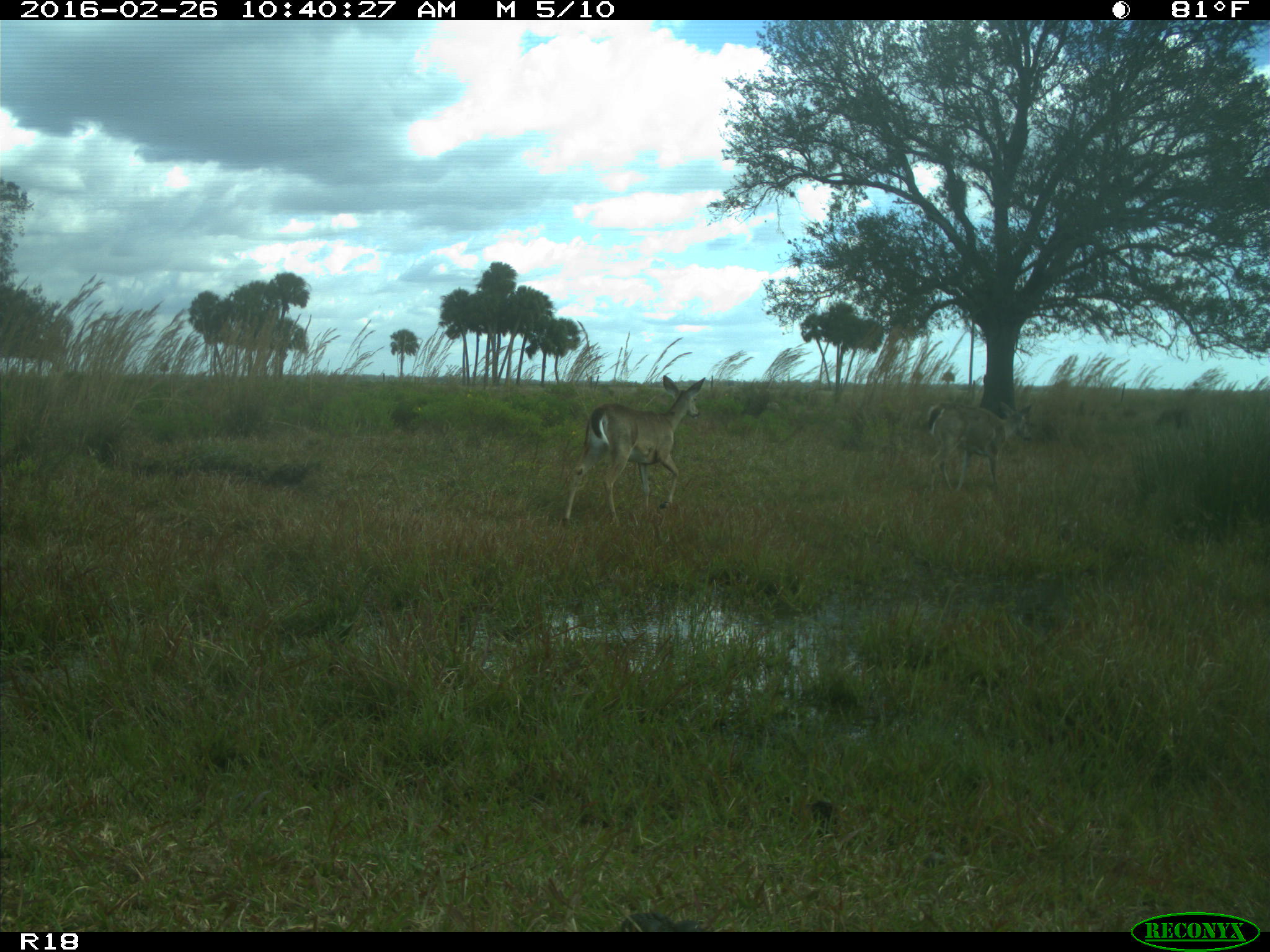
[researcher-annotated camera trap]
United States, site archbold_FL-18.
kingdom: Animalia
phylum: Chordata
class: Mammalia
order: Artiodactyla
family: Cervidae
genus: Odocoileus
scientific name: Odocoileus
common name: deer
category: unidentified deer